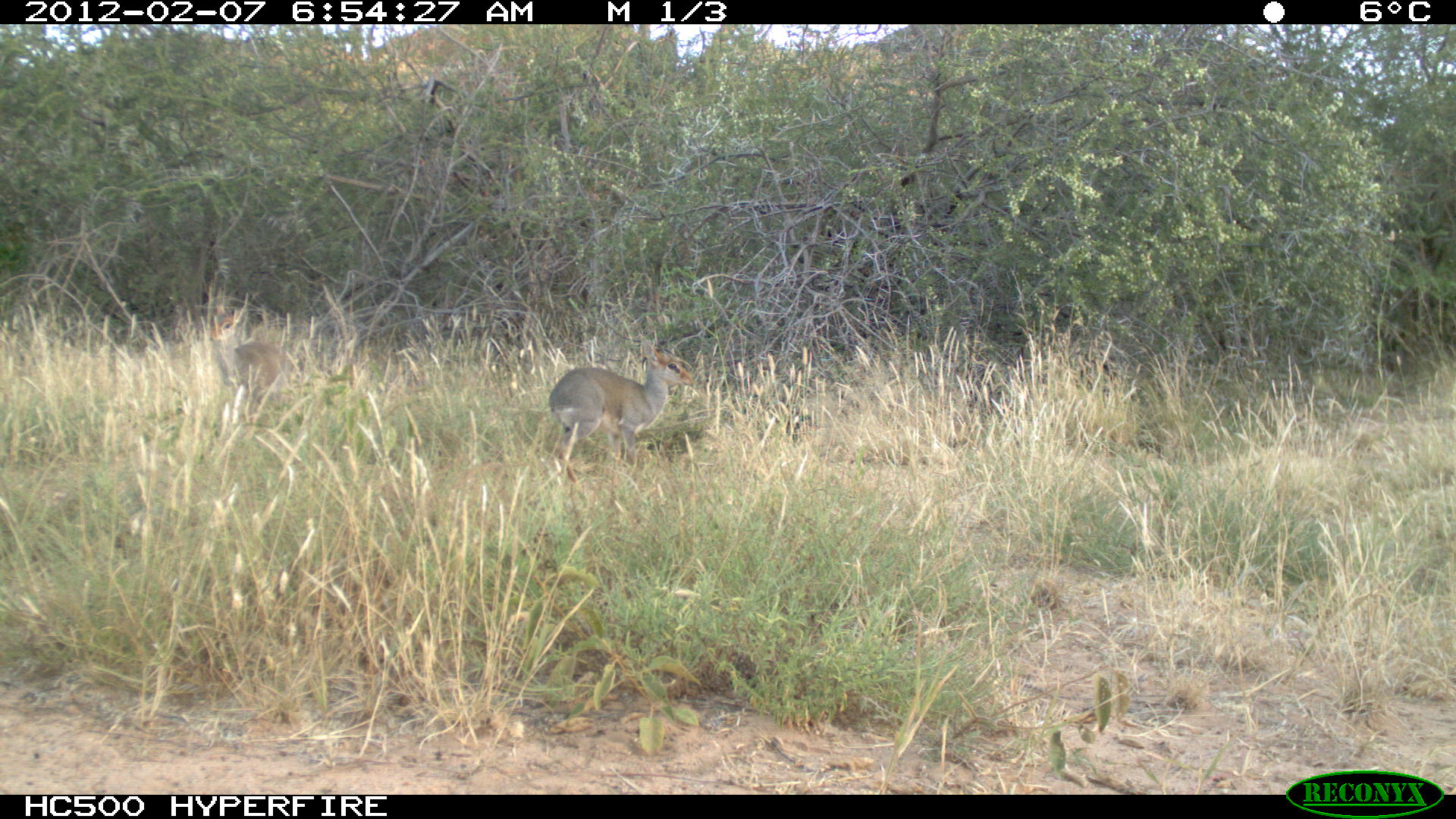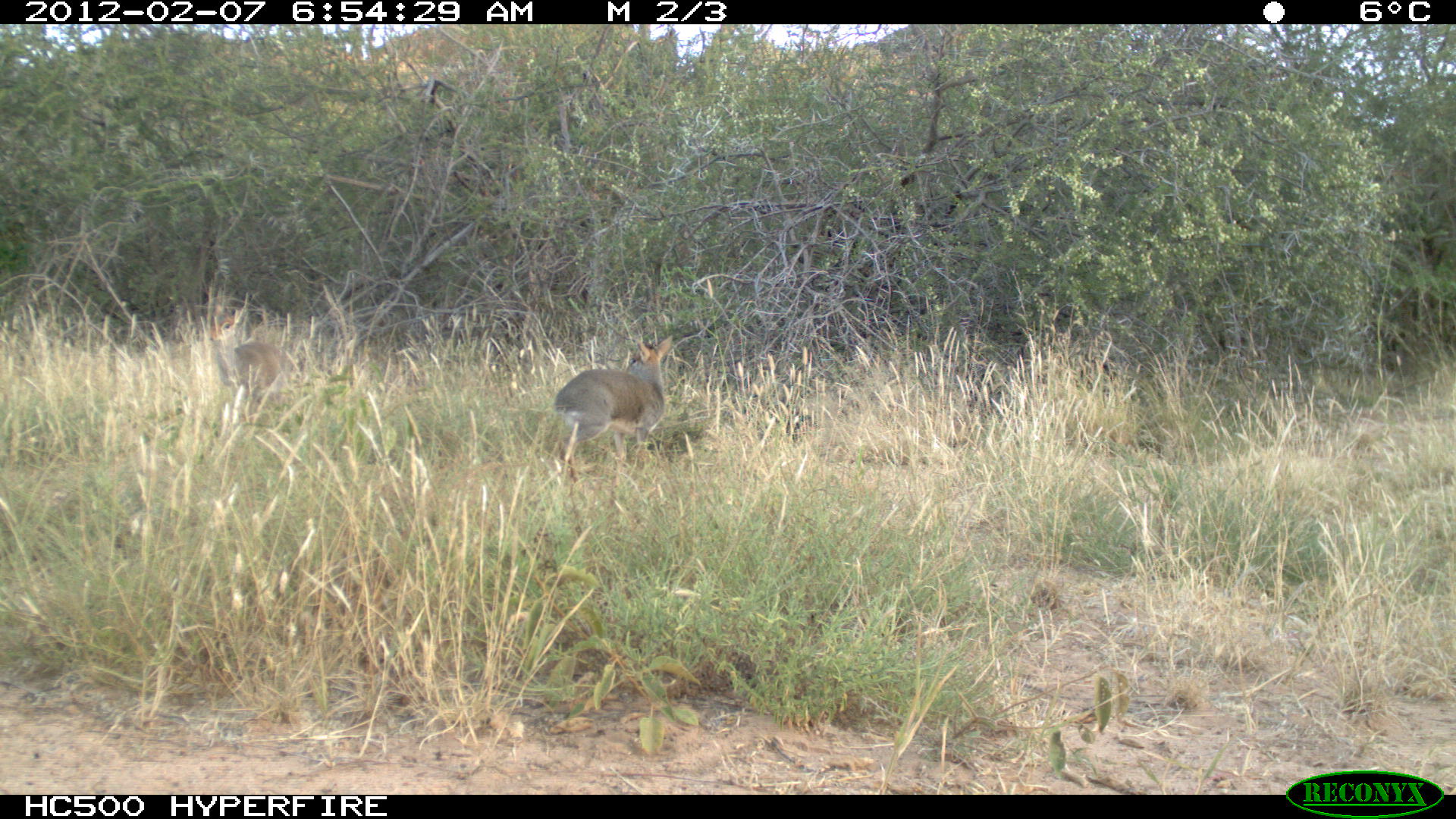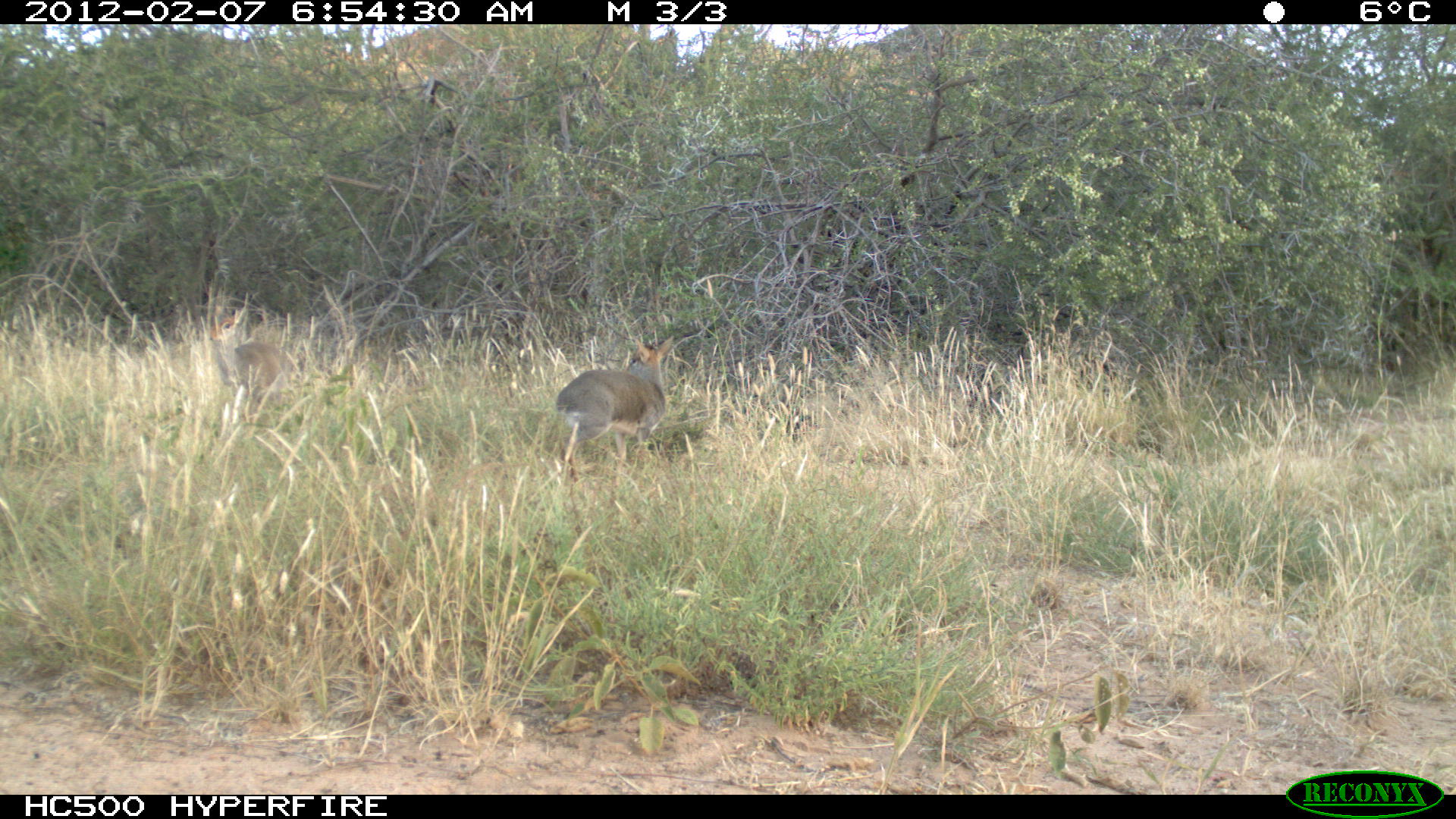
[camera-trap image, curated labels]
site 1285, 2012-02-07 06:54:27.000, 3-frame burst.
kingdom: Animalia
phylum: Chordata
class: Mammalia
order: Artiodactyla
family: Bovidae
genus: Madoqua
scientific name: Madoqua guentheri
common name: günther's dik-dik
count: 2